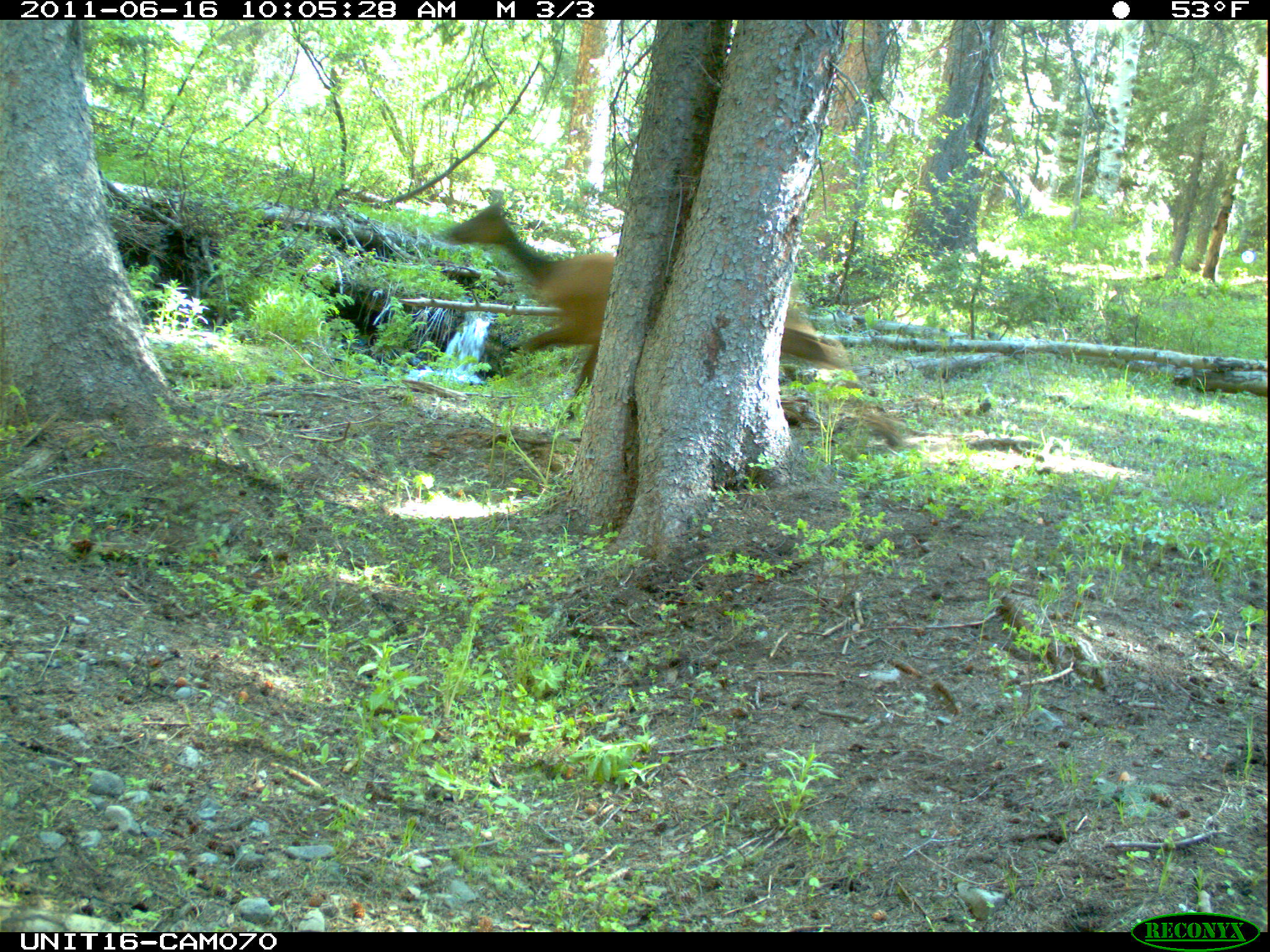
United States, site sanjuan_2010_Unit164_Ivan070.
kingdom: Animalia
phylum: Chordata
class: Mammalia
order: Artiodactyla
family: Cervidae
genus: Cervus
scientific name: Cervus elaphus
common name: red deer